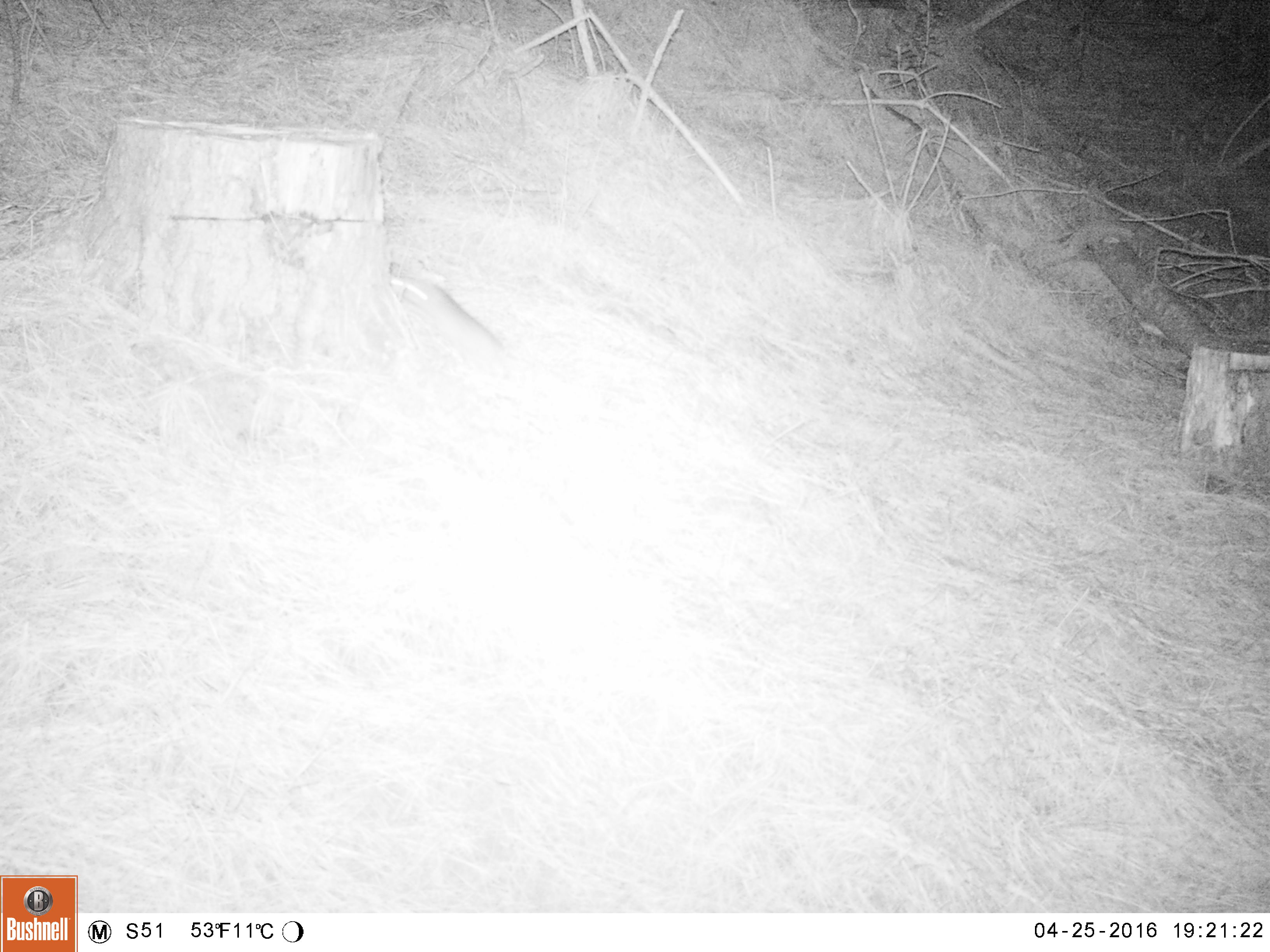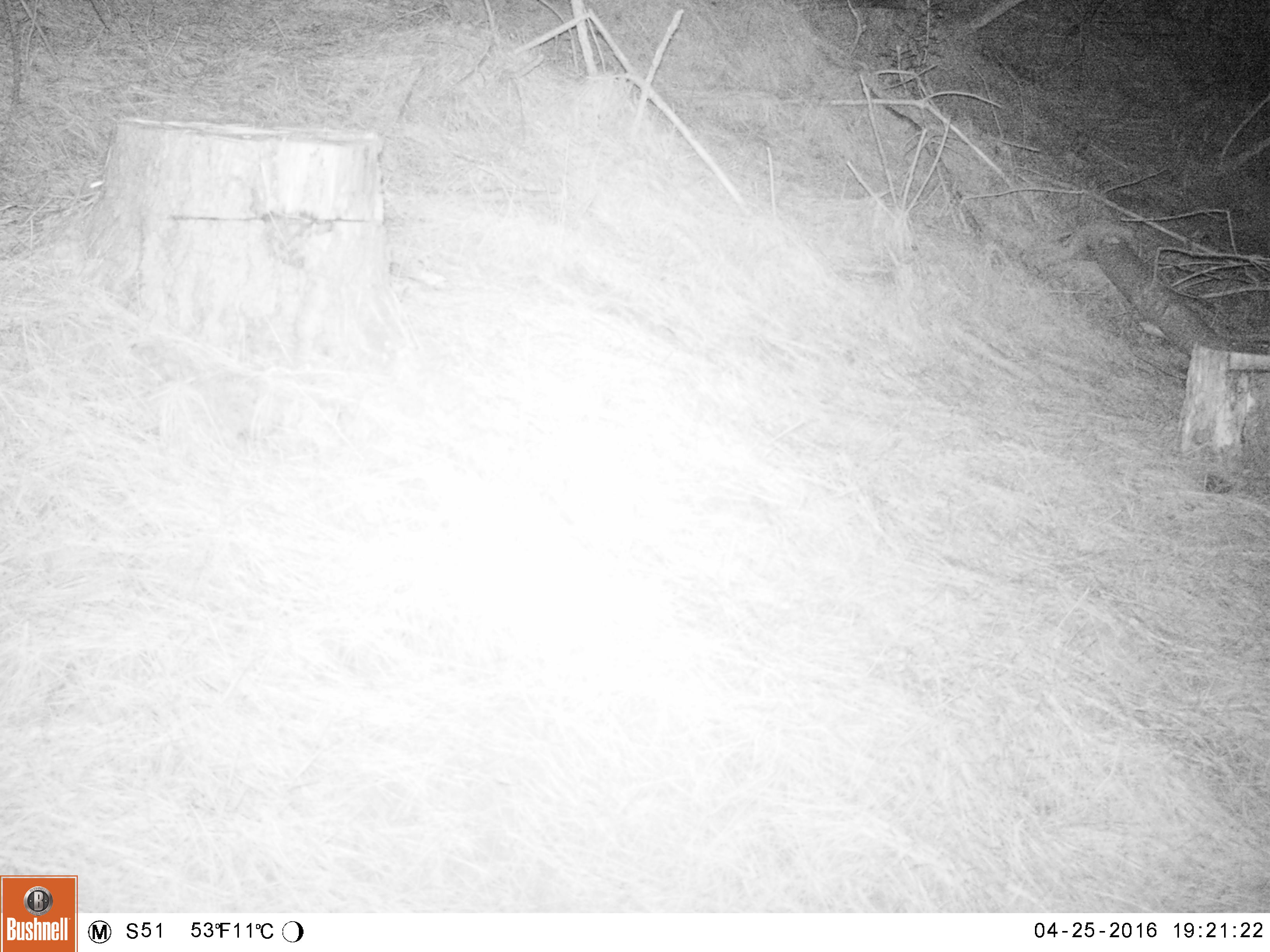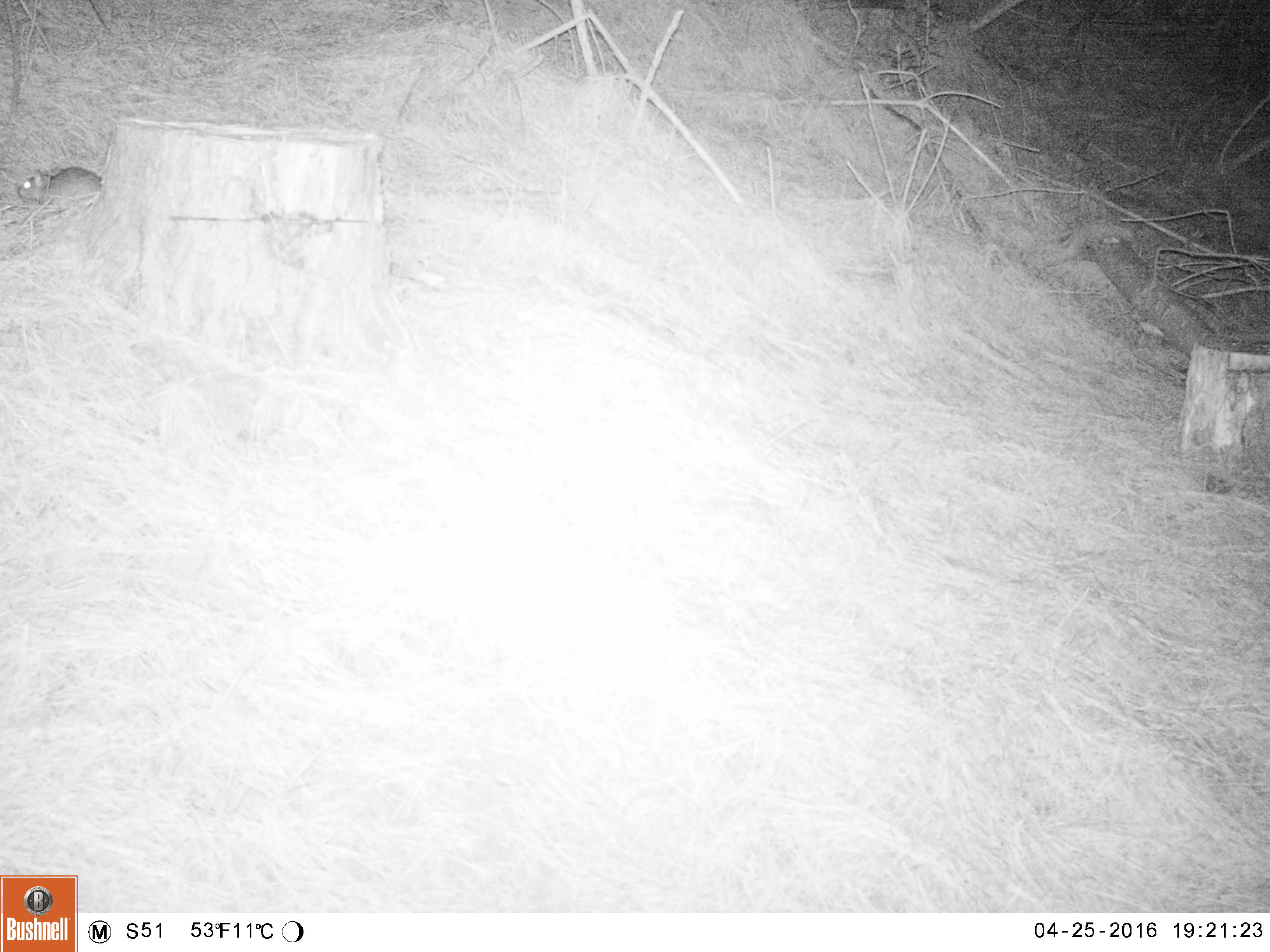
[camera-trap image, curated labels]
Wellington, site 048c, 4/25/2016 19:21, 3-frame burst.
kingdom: Animalia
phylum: Chordata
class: Mammalia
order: Rodentia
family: Muridae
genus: Rattus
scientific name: Rattus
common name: rat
Rat (Rattus).